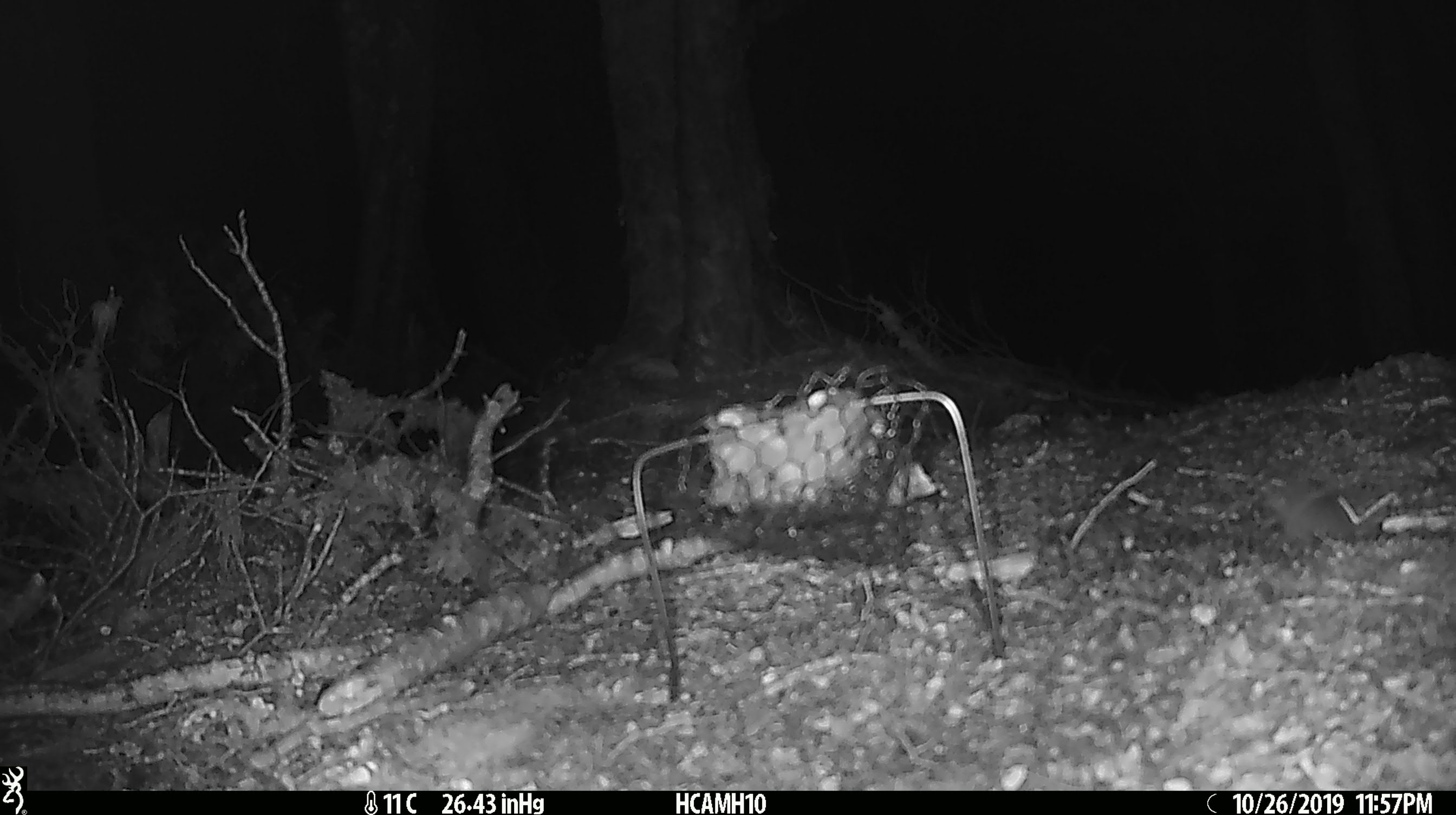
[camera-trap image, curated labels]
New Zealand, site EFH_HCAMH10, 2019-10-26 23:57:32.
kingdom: Animalia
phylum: Chordata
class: Mammalia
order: Rodentia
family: Muridae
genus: Mus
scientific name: Mus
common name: mouse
Mouse (Mus).